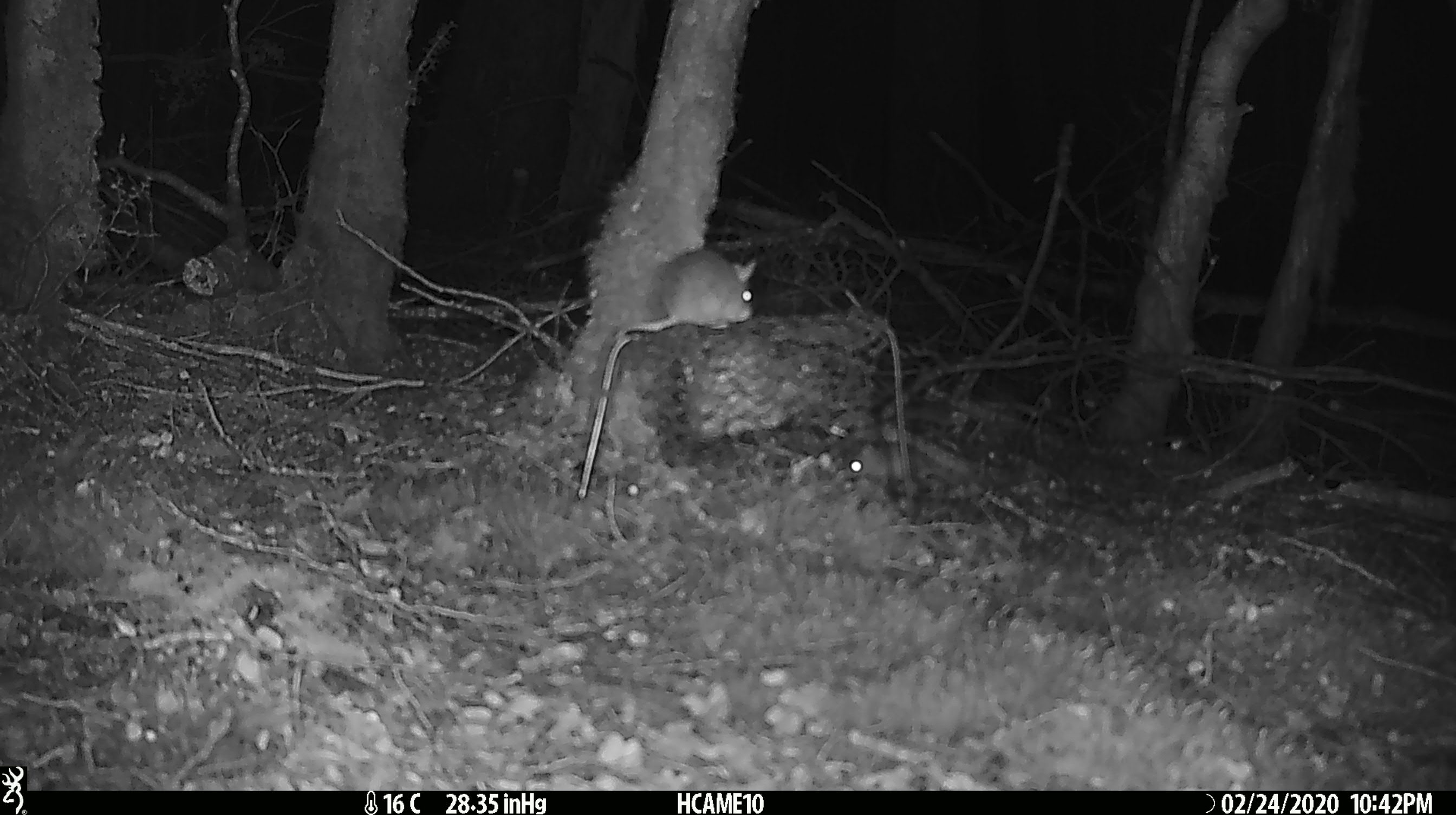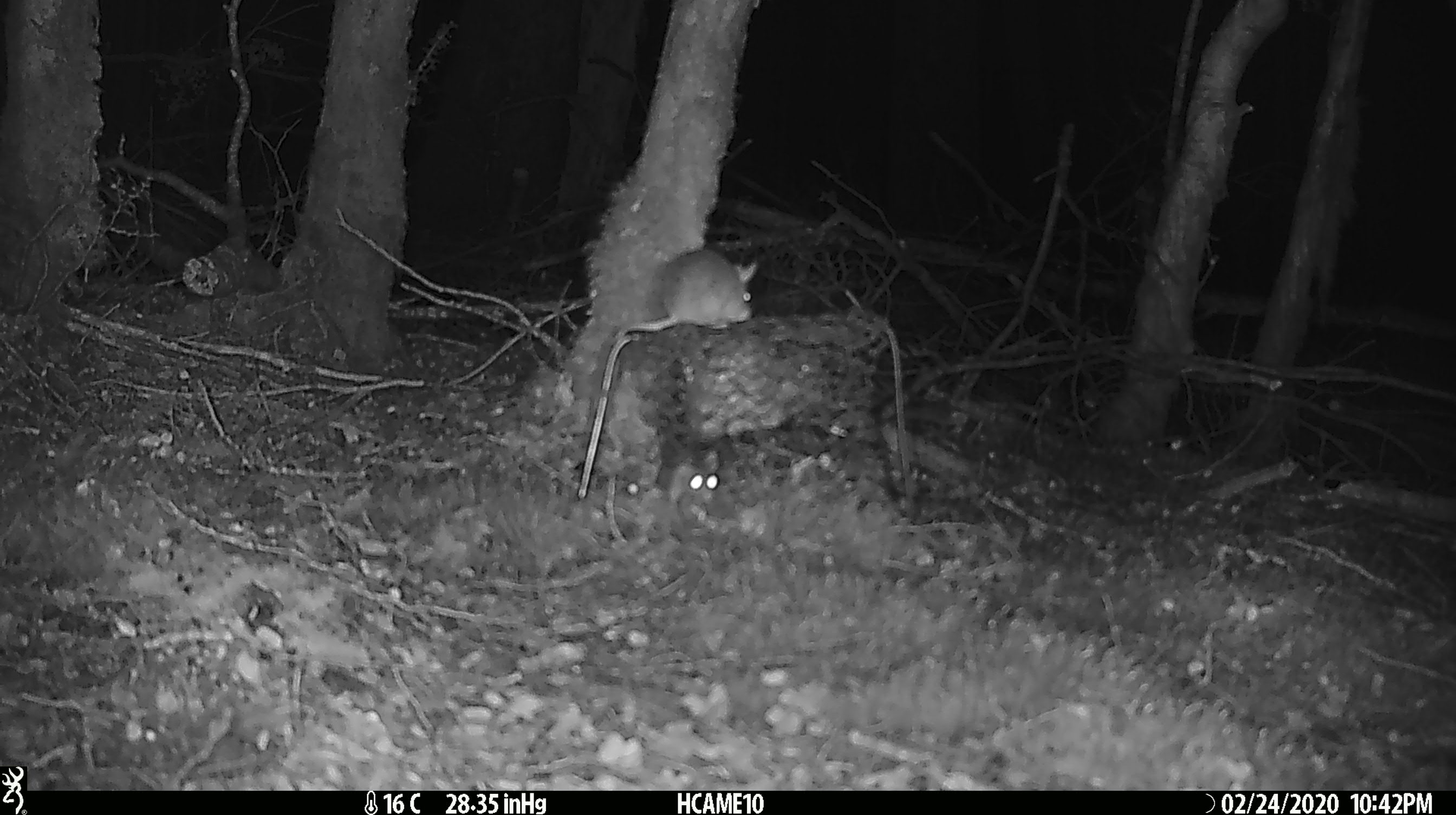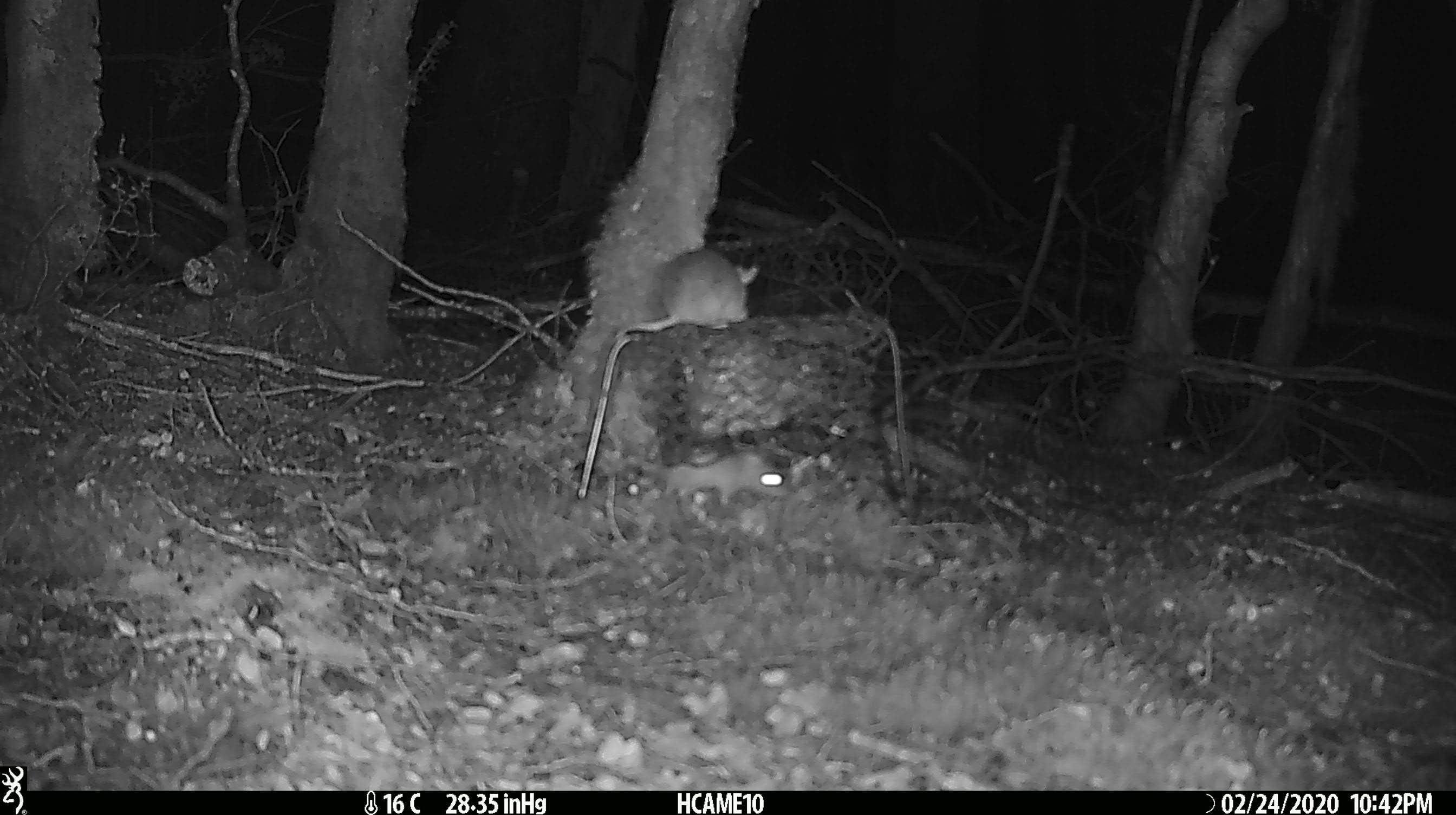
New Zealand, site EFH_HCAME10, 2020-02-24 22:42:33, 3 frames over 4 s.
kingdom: Animalia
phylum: Chordata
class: Mammalia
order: Rodentia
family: Muridae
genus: Mus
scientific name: Mus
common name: mouse